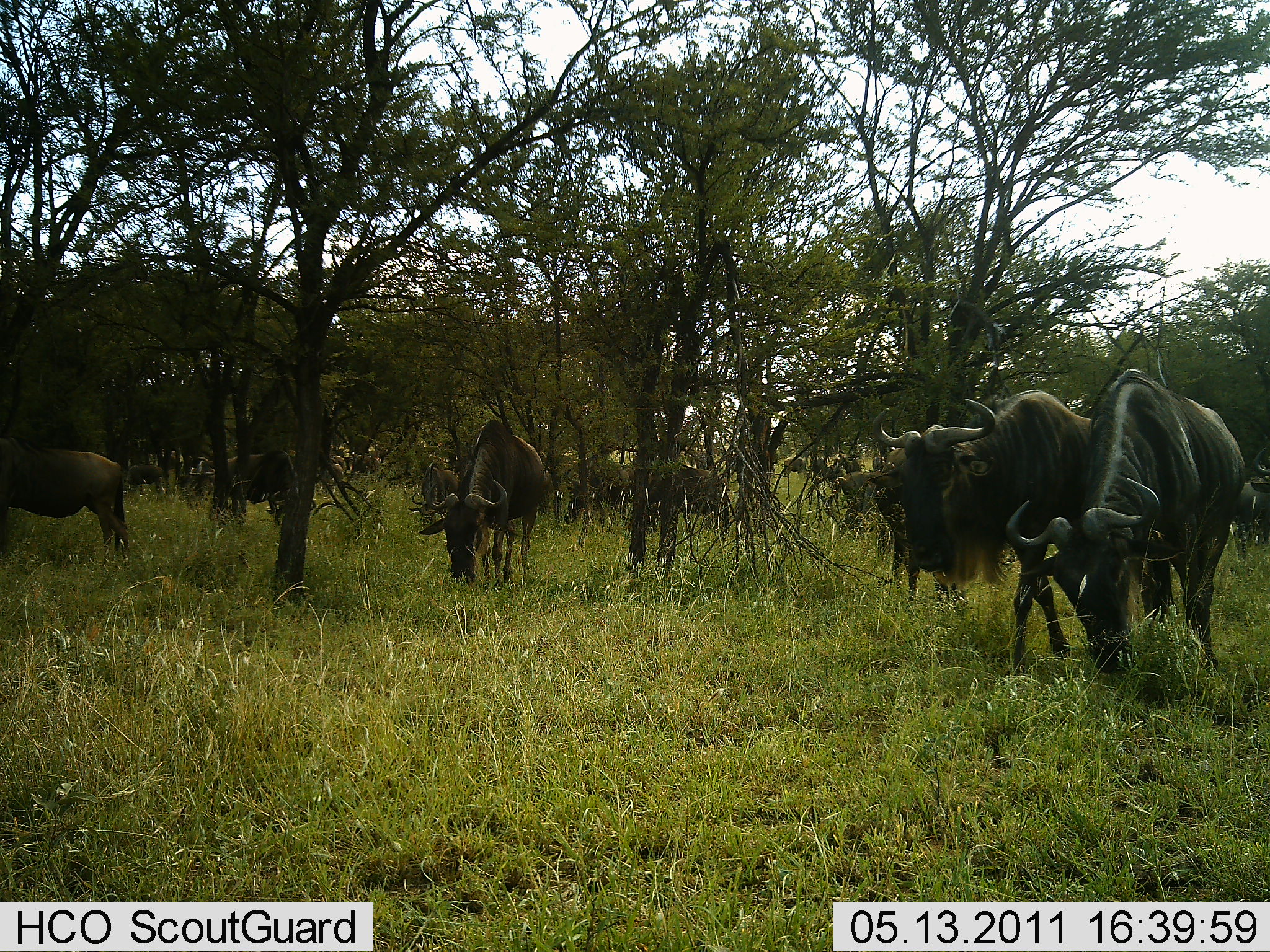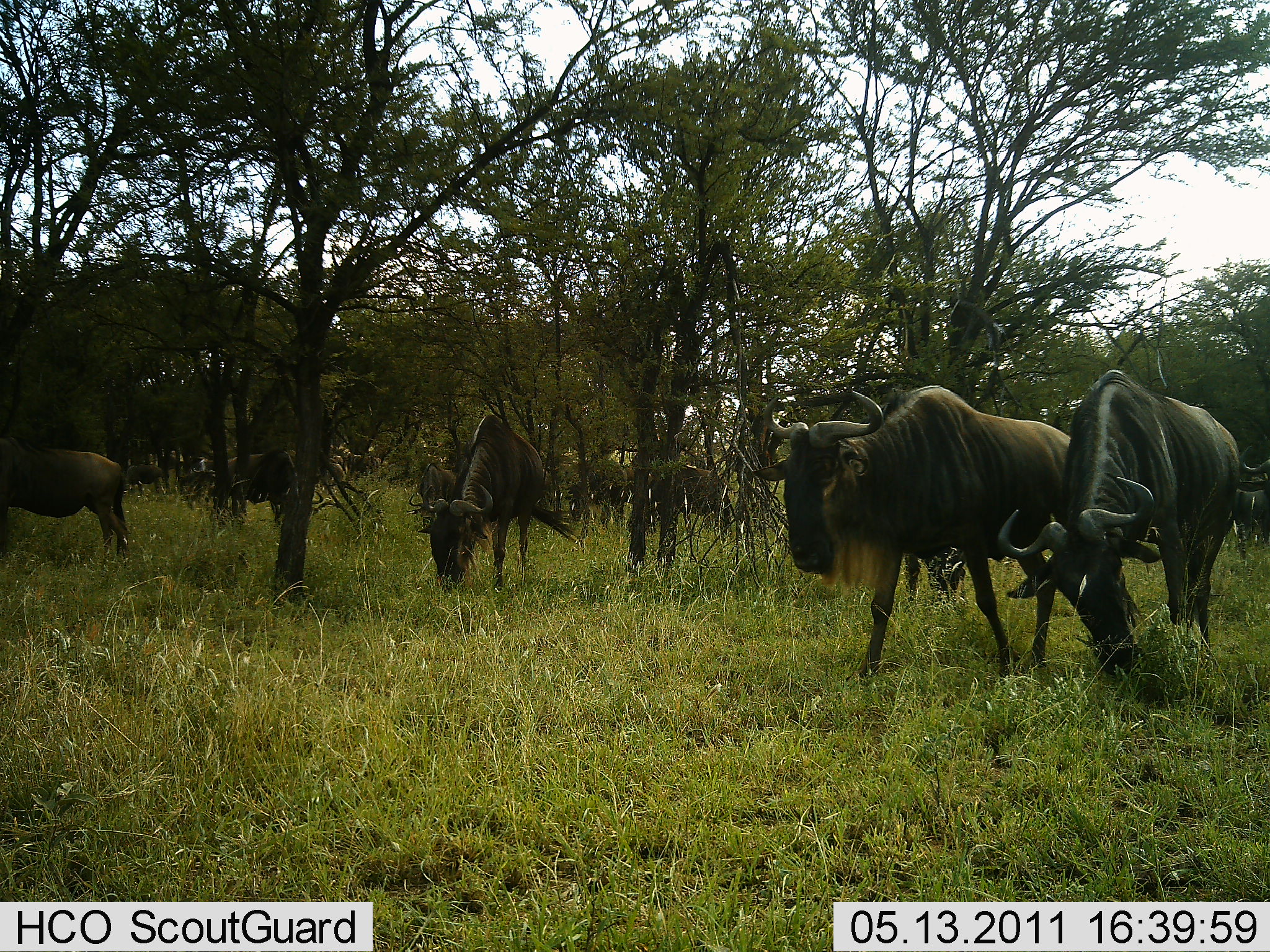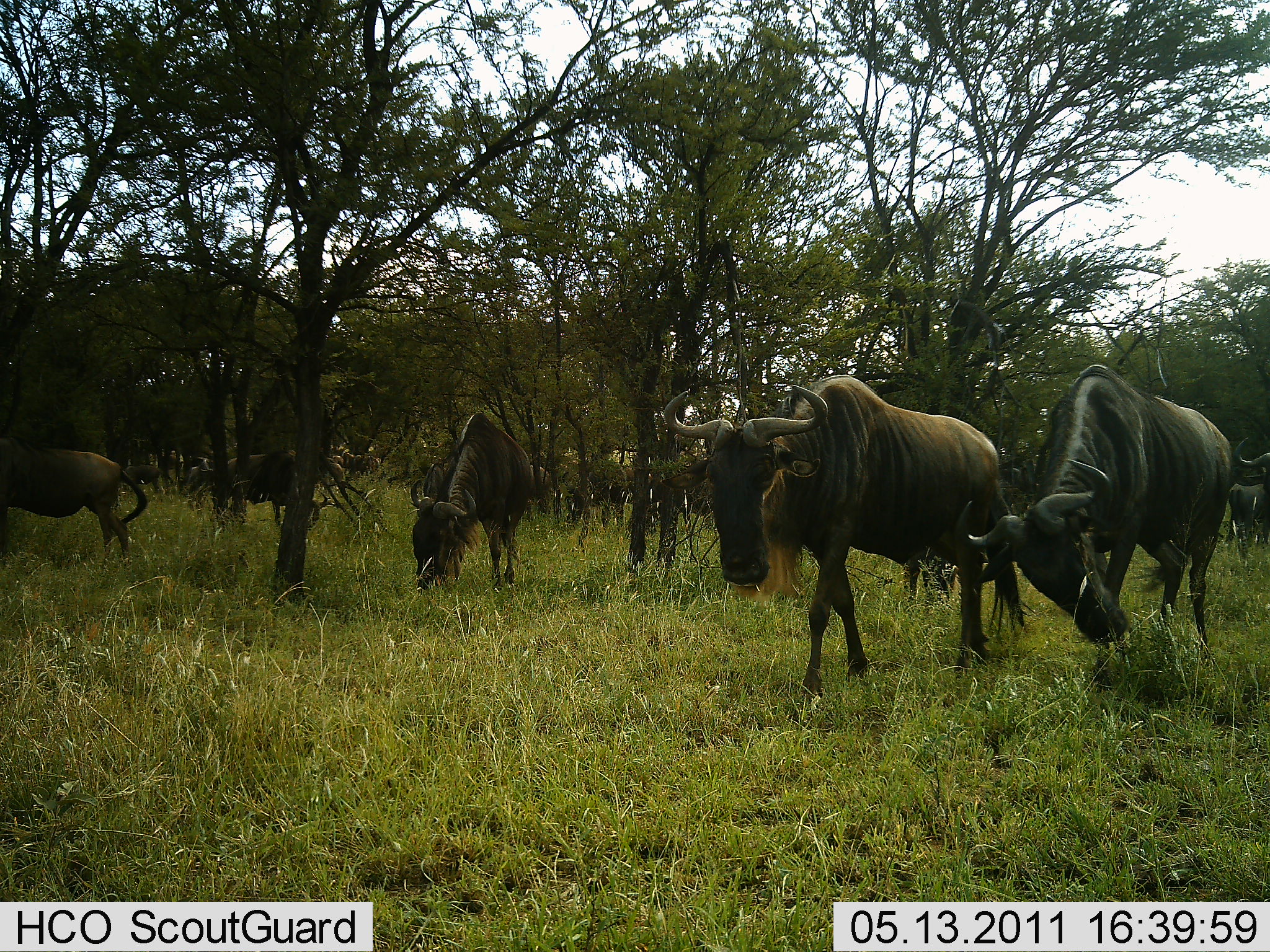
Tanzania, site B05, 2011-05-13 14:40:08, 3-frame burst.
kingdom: Animalia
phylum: Chordata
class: Mammalia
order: Artiodactyla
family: Bovidae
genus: Connochaetes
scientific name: Connochaetes taurinus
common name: blue wildebeest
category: wildebeest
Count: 11-50.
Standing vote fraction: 30%.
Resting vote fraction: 0%.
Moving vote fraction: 30%.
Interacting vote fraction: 0%.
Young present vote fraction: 0%.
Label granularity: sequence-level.